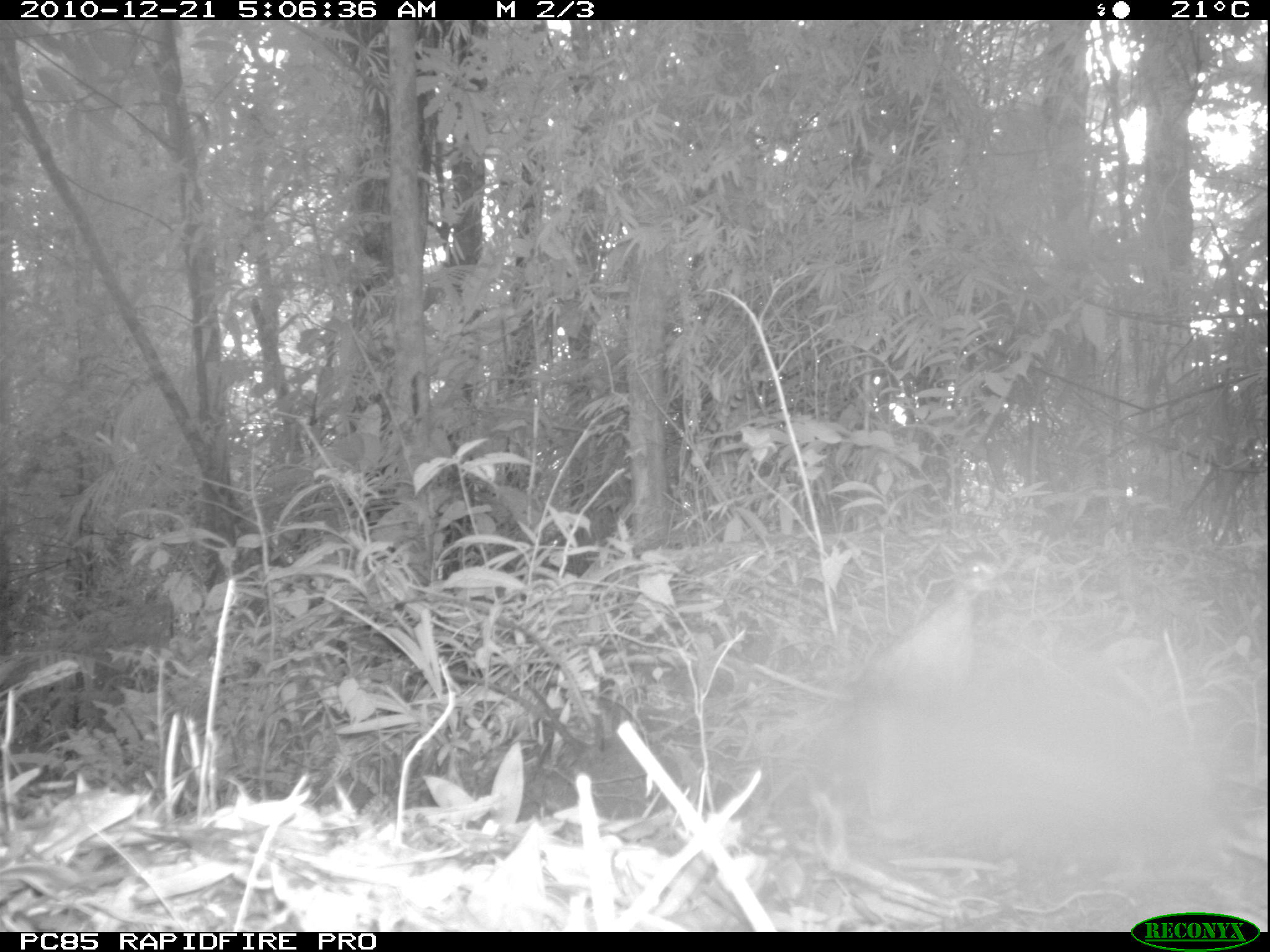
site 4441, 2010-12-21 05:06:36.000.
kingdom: Animalia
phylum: Chordata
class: Aves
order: Gruiformes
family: Sarothruridae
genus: Mentocrex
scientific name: Mentocrex kioloides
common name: madagascar wood rail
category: canirallus kioloides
Canirallus kioloides (madagascar wood rail) (Mentocrex kioloides), count 1.